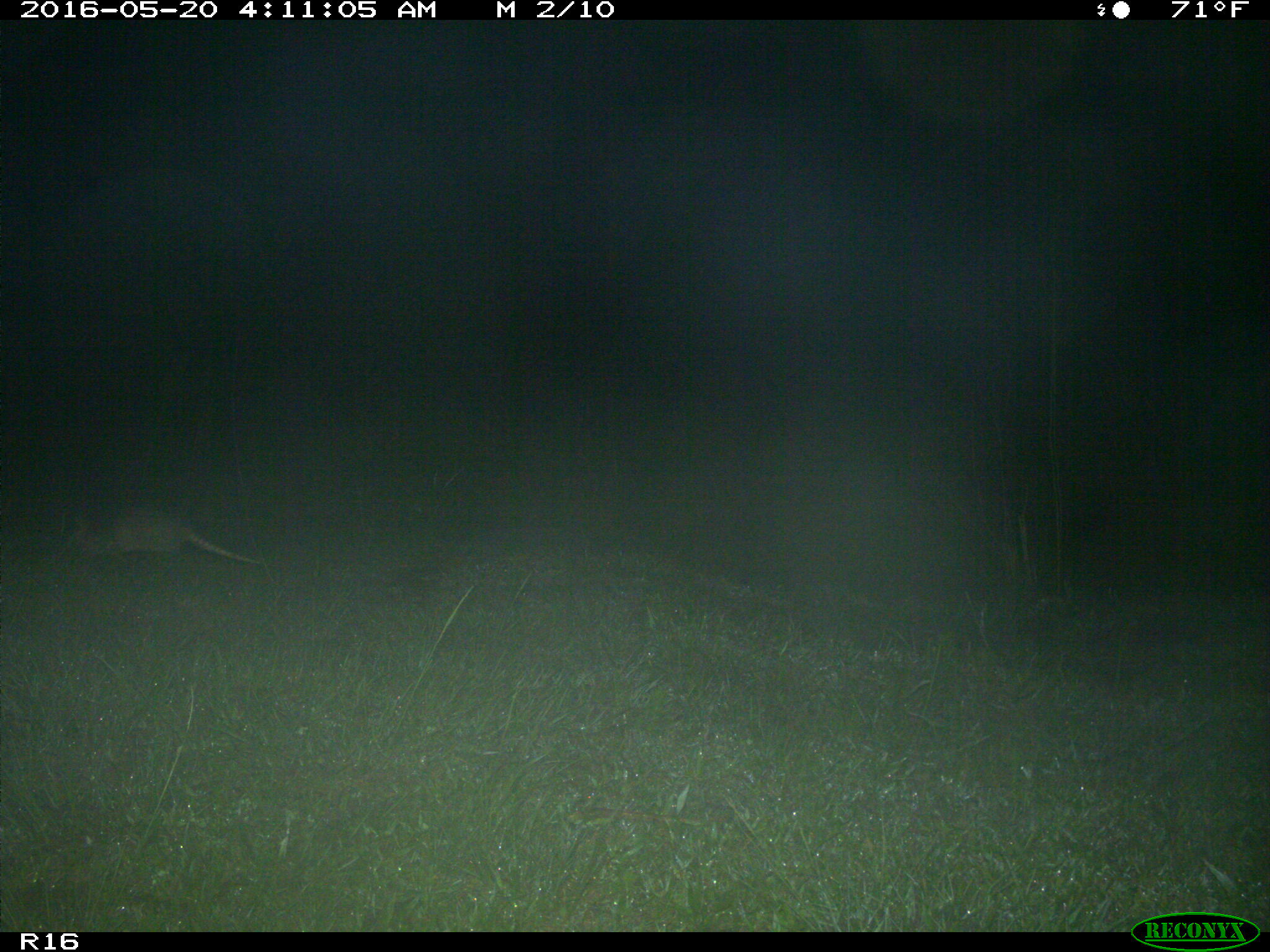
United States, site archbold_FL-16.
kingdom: Animalia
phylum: Chordata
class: Mammalia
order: Cingulata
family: Dasypodidae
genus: Dasypus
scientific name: Dasypus novemcinctus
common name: nine-banded armadillo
Dasypus novemcinctus (nine-banded armadillo).